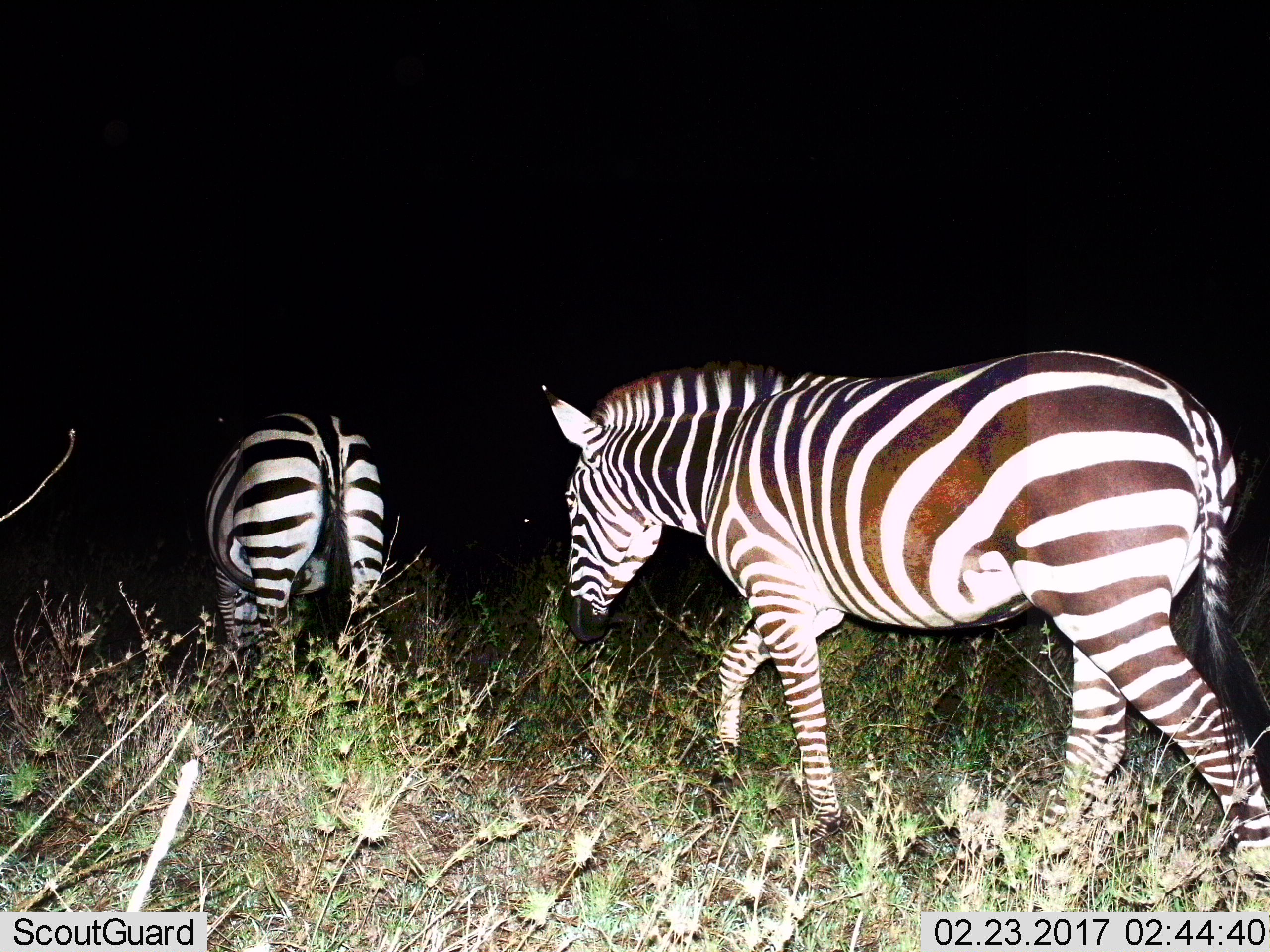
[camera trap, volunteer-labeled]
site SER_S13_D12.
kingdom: Animalia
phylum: Chordata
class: Mammalia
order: Perissodactyla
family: Equidae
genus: Equus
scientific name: Equus quagga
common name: plains zebra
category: zebraplains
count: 2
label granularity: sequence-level